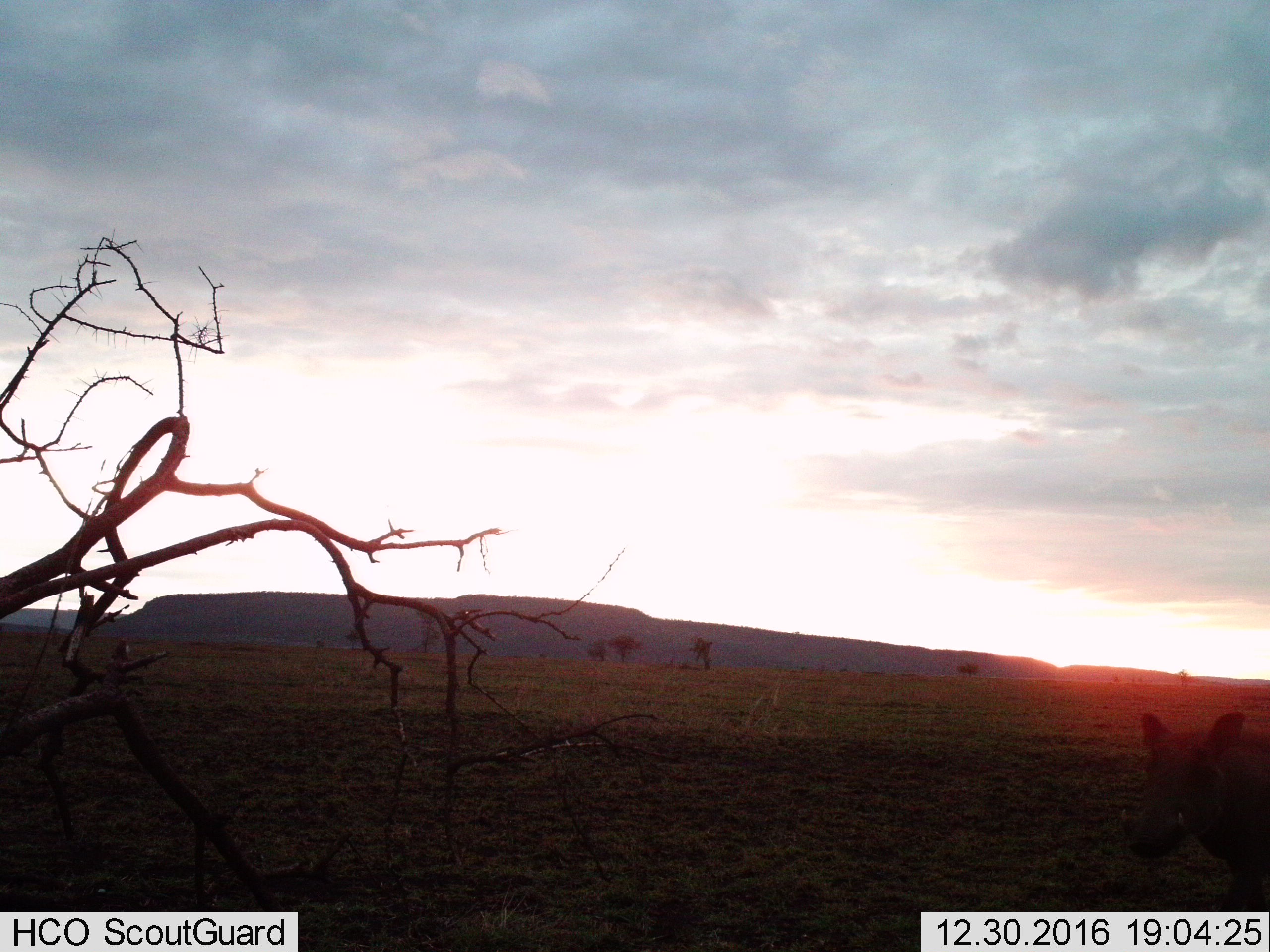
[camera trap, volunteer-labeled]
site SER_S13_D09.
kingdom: Animalia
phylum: Chordata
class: Mammalia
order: Artiodactyla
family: Suidae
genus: Phacochoerus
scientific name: Phacochoerus africanus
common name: warthog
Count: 1.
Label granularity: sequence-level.